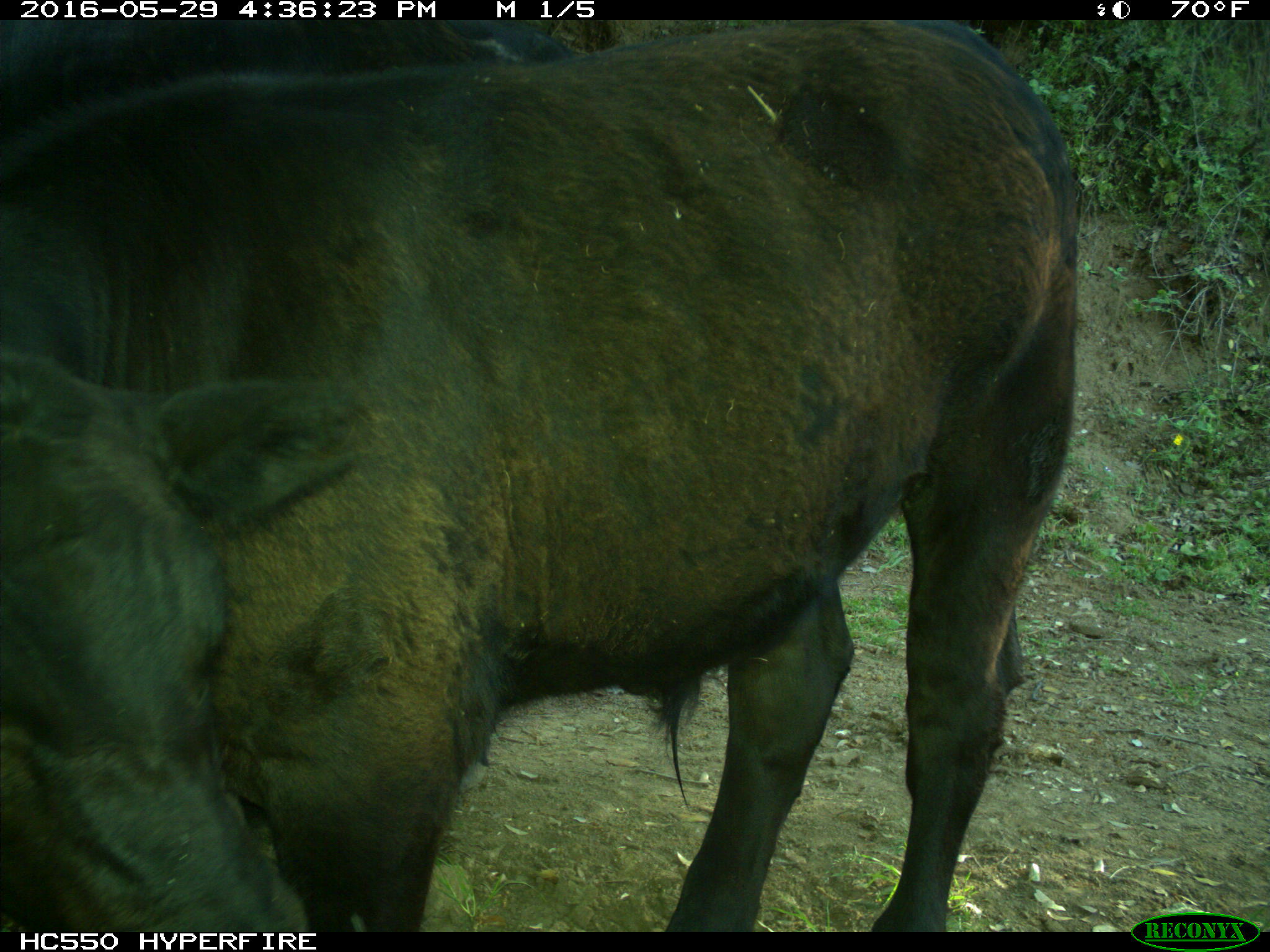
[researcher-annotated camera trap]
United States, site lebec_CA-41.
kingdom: Animalia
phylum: Chordata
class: Mammalia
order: Artiodactyla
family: Bovidae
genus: Bos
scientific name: Bos taurus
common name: domestic cow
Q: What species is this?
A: Bos taurus (domestic cow).